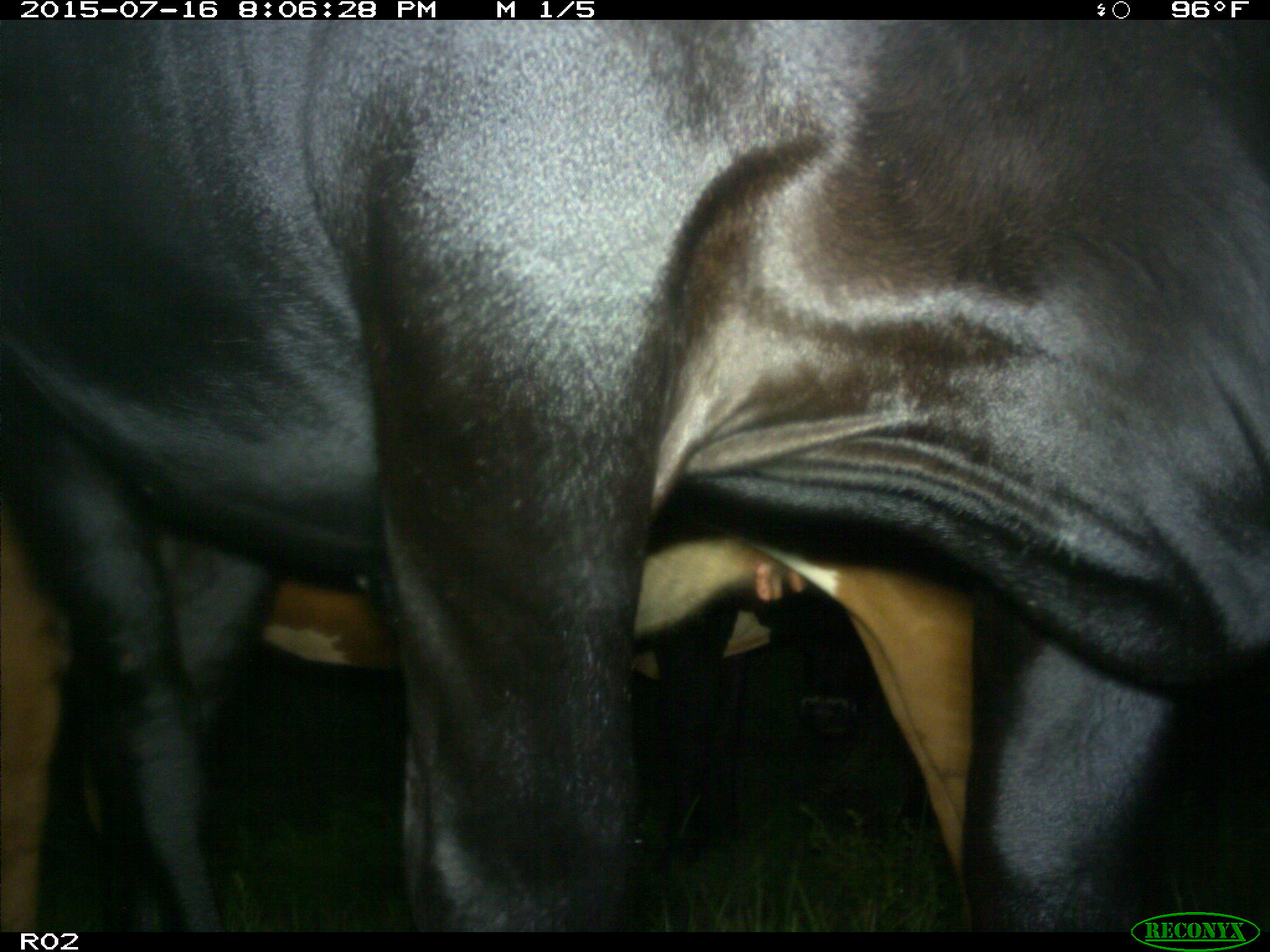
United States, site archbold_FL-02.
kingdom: Animalia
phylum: Chordata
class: Mammalia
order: Artiodactyla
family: Bovidae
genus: Bos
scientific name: Bos taurus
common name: domestic cow